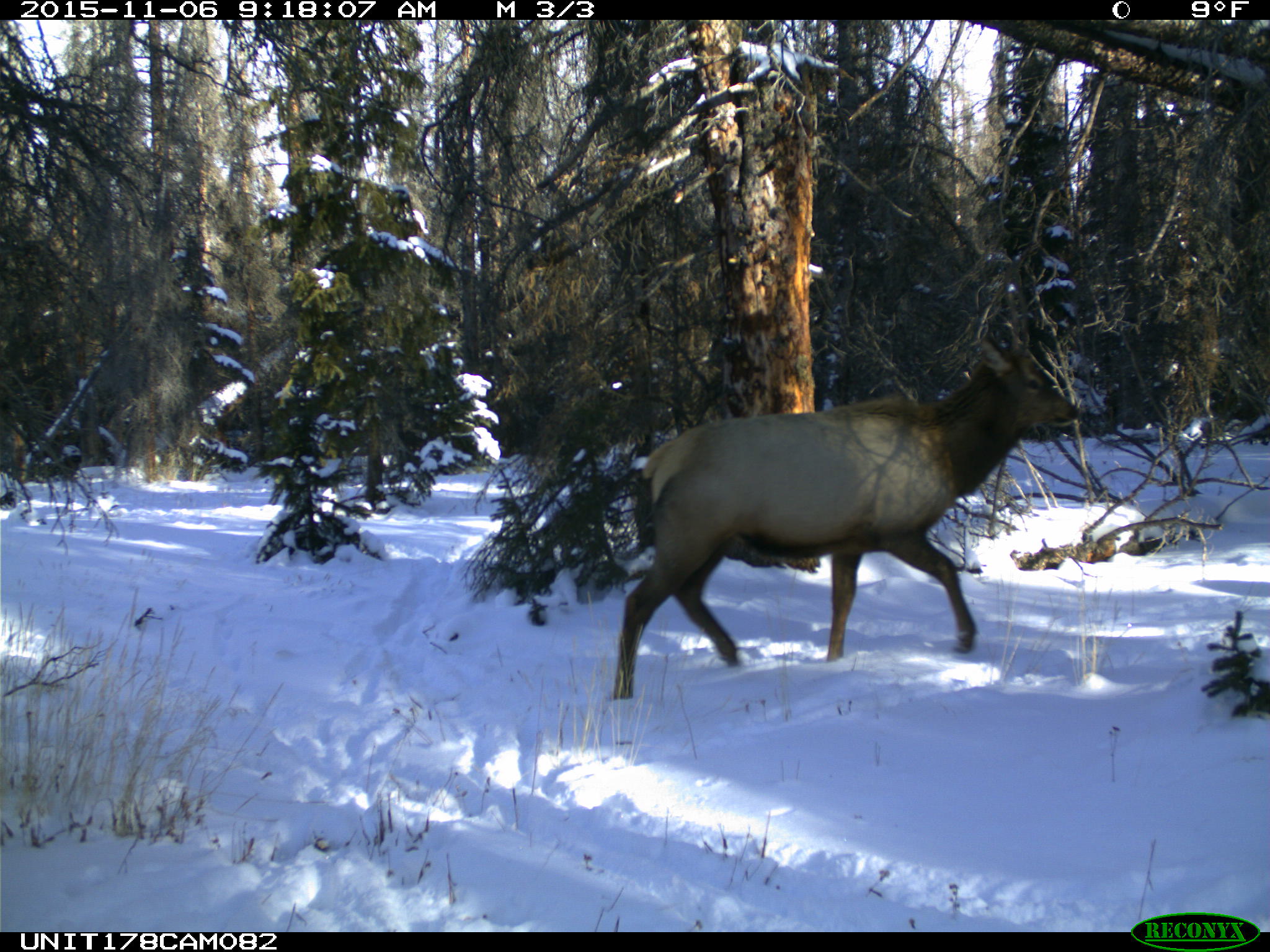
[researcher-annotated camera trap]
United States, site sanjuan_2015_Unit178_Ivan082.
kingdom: Animalia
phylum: Chordata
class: Mammalia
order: Artiodactyla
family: Cervidae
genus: Cervus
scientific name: Cervus elaphus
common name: red deer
Cervus elaphus (red deer).